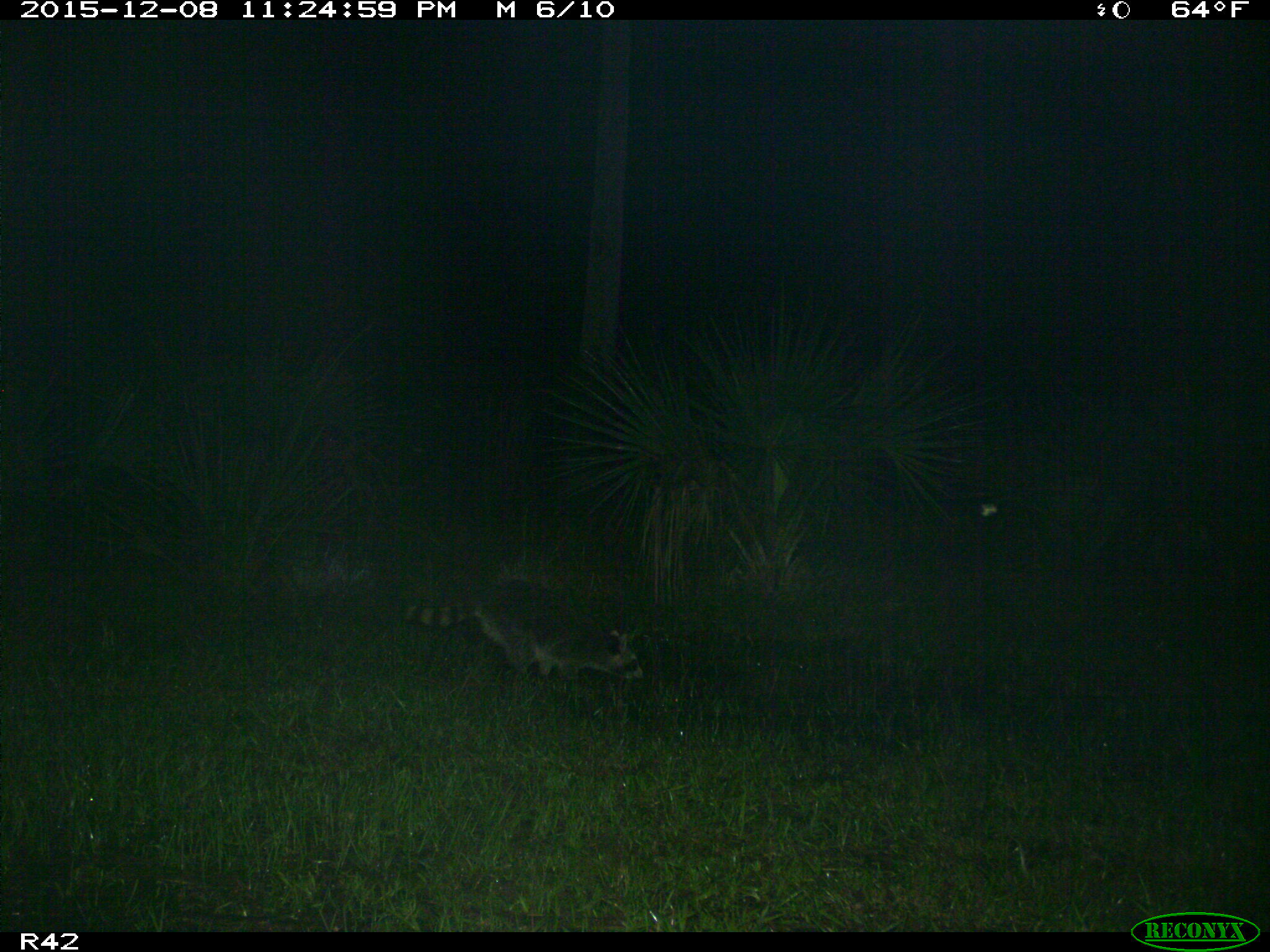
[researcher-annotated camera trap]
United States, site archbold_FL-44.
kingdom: Animalia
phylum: Chordata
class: Mammalia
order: Carnivora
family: Procyonidae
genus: Procyon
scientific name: Procyon lotor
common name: common raccoon